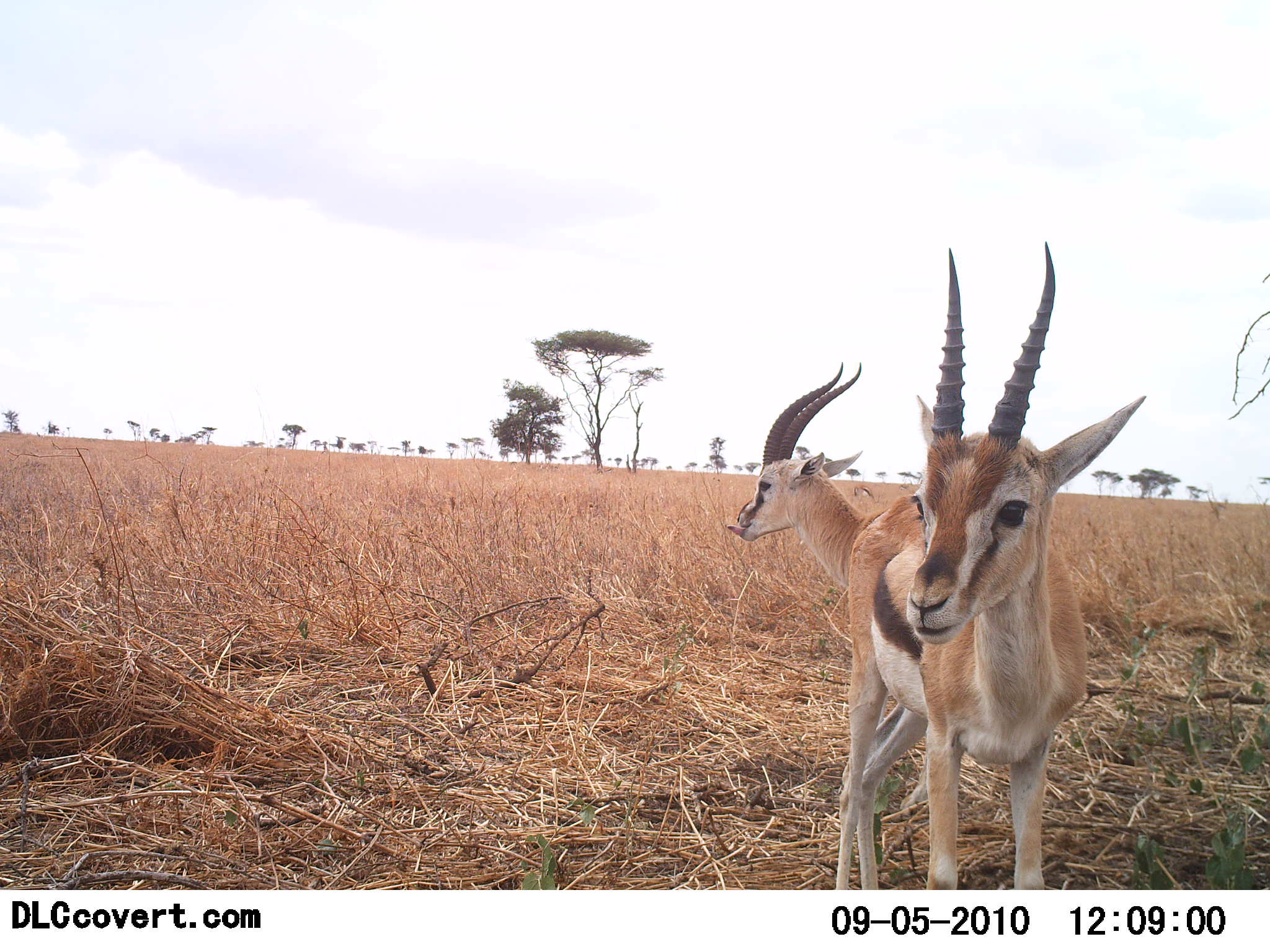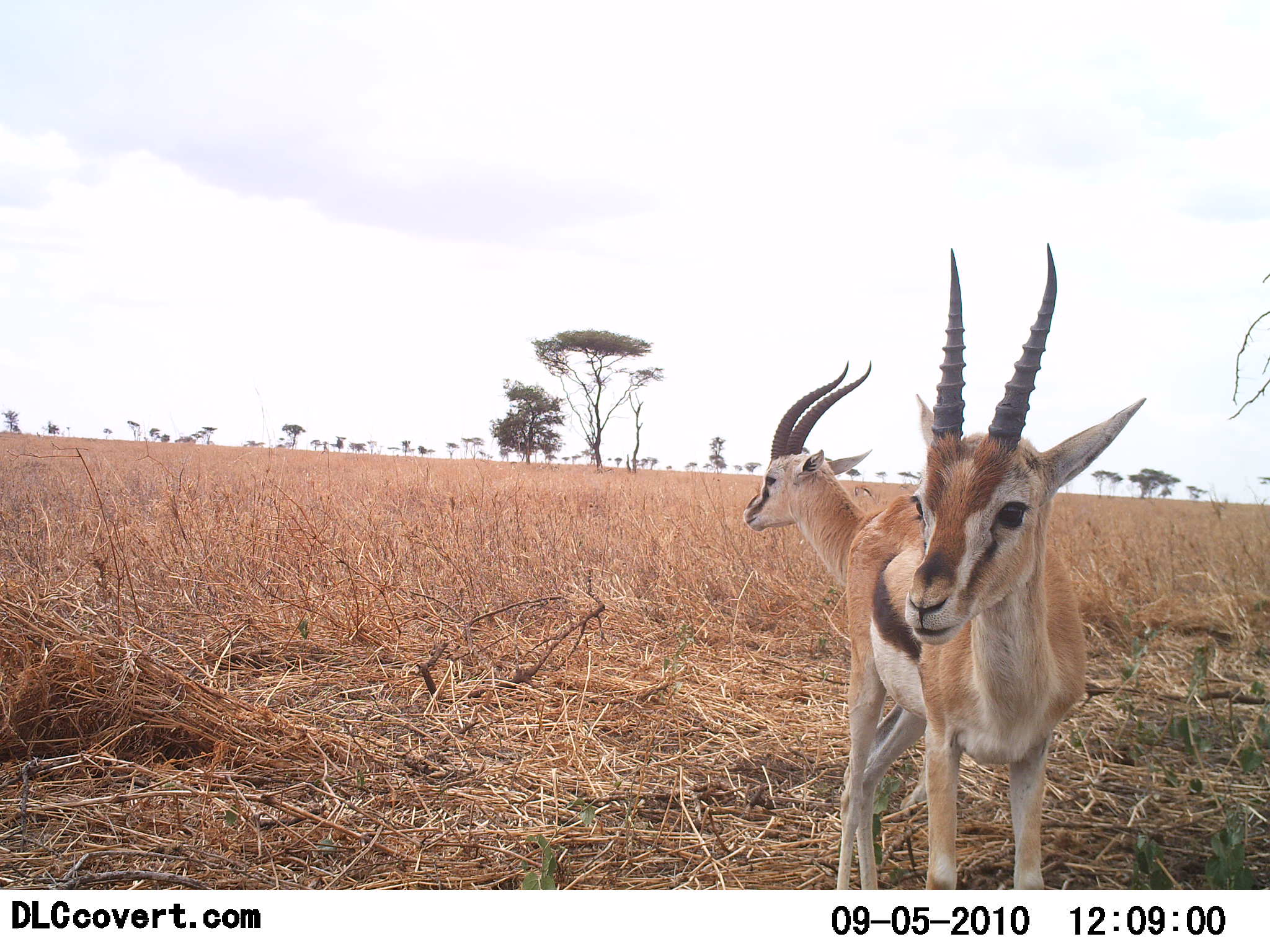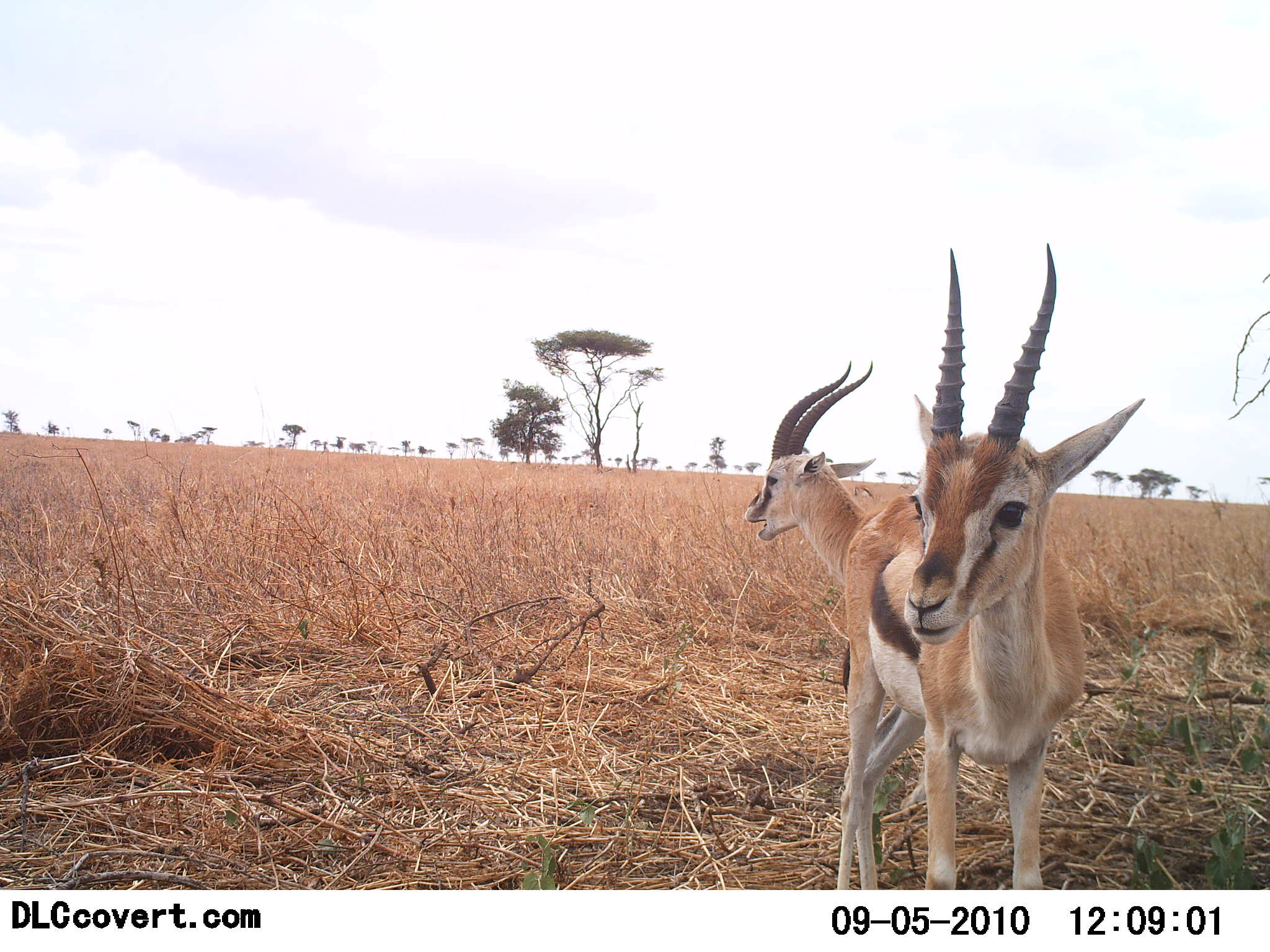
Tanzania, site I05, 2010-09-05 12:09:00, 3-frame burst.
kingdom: Animalia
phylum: Chordata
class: Mammalia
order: Artiodactyla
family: Bovidae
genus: Eudorcas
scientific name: Eudorcas thomsonii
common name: thomson's gazelle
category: gazellethomsons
Gazellethomsons (thomson's gazelle) (Eudorcas thomsonii), count 2. Behavior (volunteer vote fractions): standing 100%, resting 0%, moving 0%, interacting 0%. Young present (vote fraction): 8%. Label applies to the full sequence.